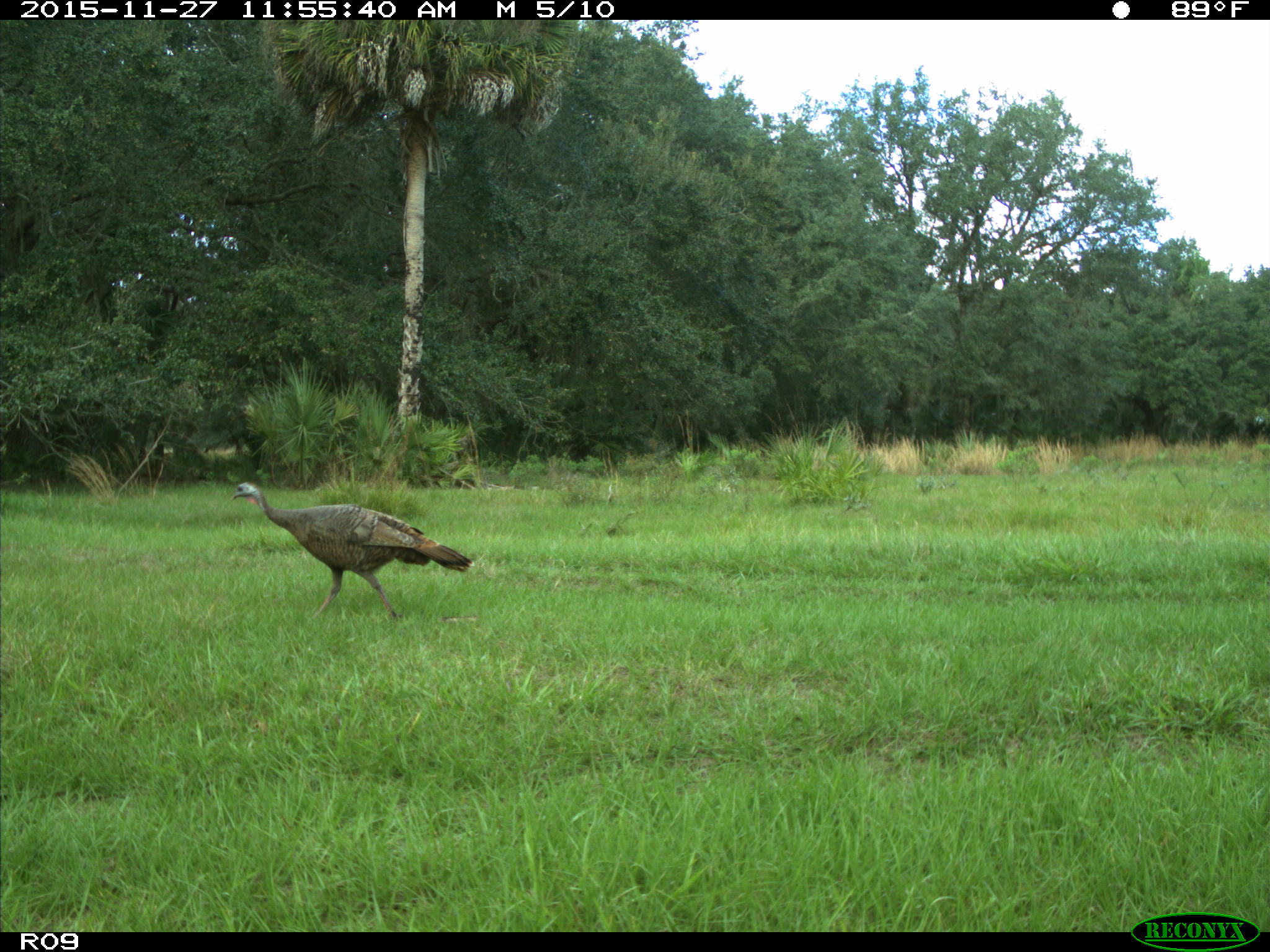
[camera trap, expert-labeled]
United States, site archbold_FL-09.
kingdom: Animalia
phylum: Chordata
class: Aves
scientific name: Aves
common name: birds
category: unidentified bird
Unidentified bird (birds) (Aves).